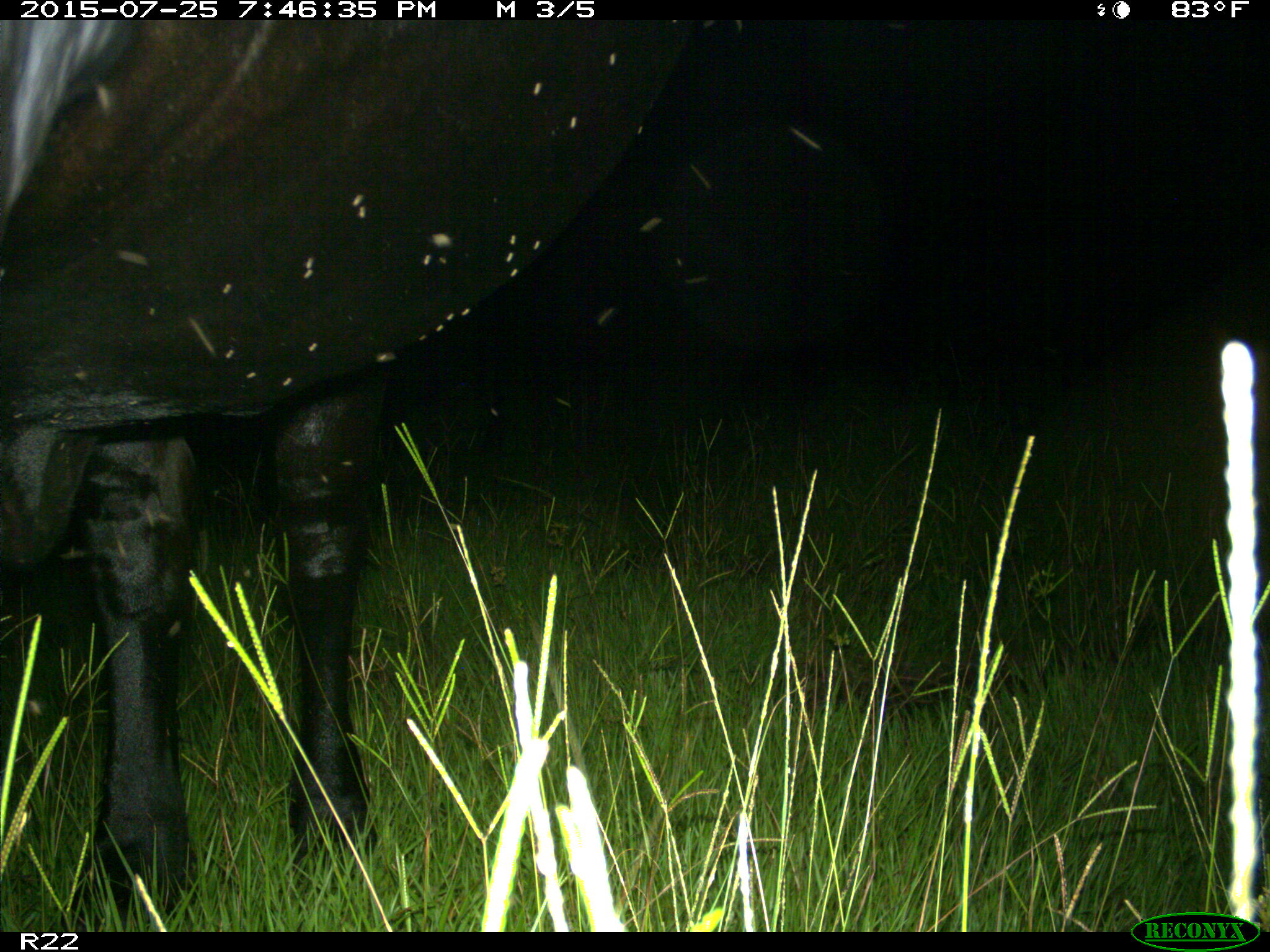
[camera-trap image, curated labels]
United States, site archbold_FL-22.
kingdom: Animalia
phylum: Chordata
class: Mammalia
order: Artiodactyla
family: Bovidae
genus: Bos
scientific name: Bos taurus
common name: domestic cow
Bos taurus (domestic cow).